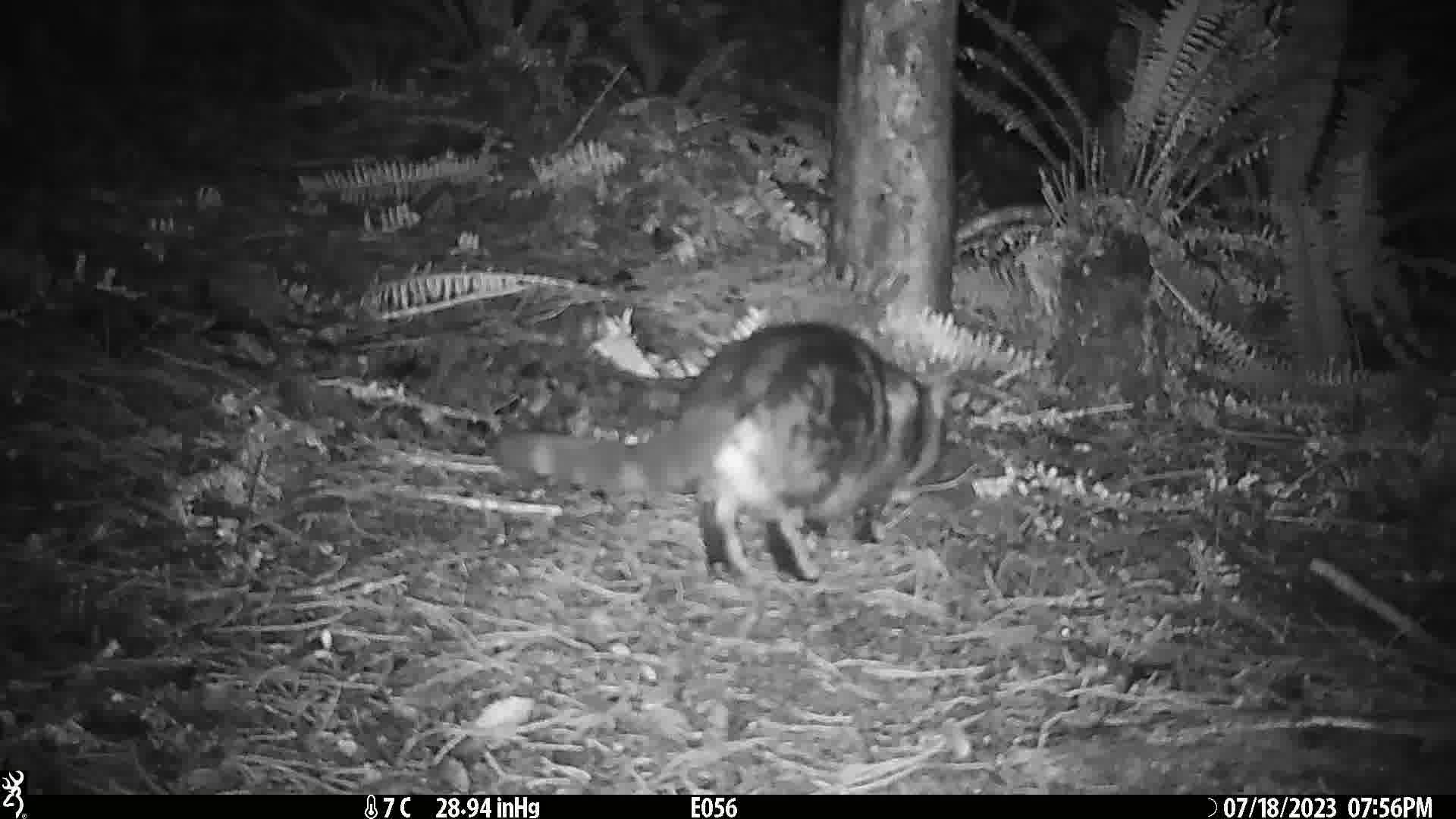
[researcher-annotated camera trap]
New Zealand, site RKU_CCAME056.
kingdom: Animalia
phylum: Chordata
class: Mammalia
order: Carnivora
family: Felidae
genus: Felis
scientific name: Felis catus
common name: domestic cat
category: cat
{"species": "cat (domestic cat) (Felis catus)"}